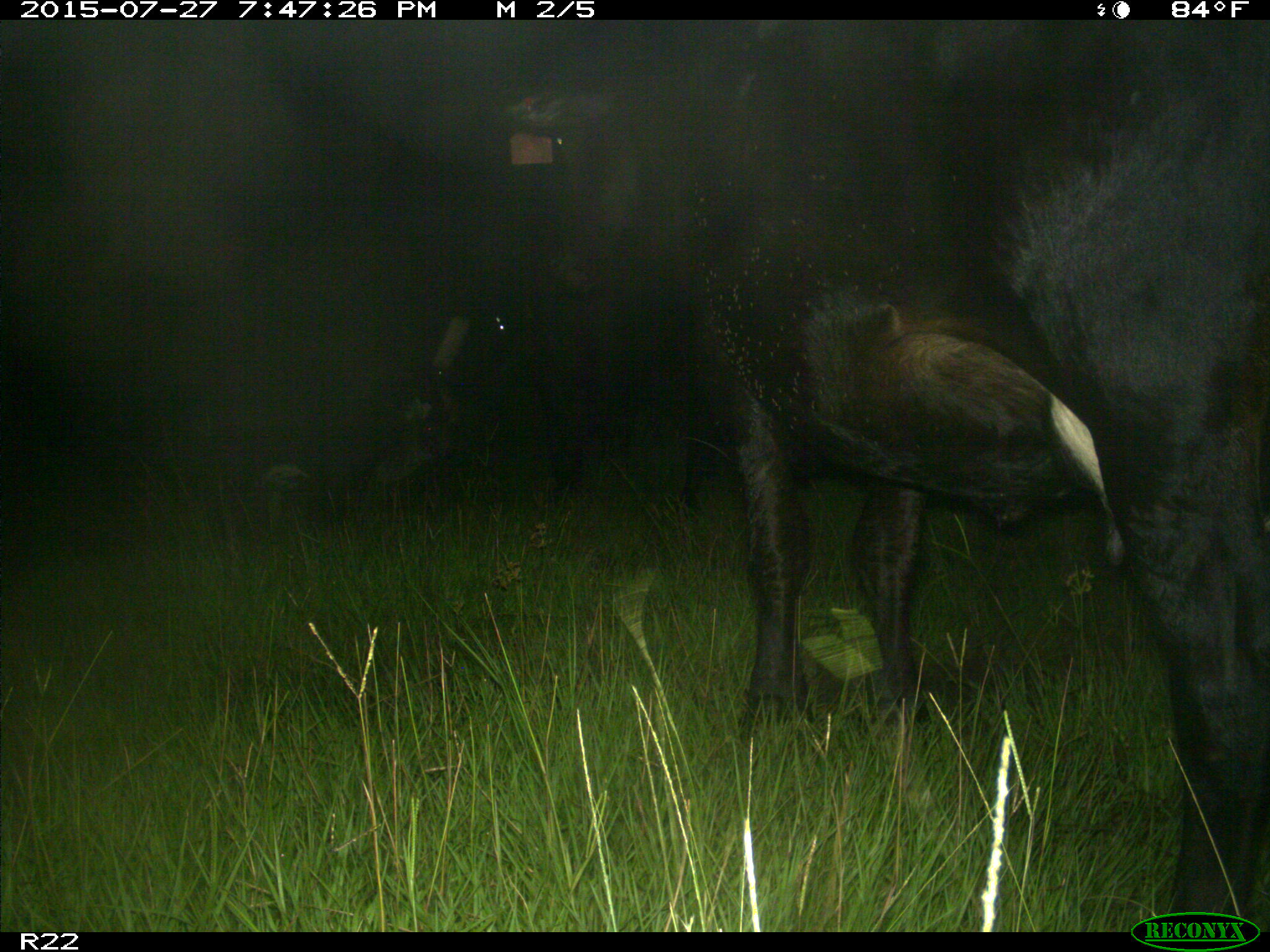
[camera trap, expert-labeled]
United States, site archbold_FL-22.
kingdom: Animalia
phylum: Chordata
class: Mammalia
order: Artiodactyla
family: Bovidae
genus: Bos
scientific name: Bos taurus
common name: domestic cow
Bos taurus (domestic cow).